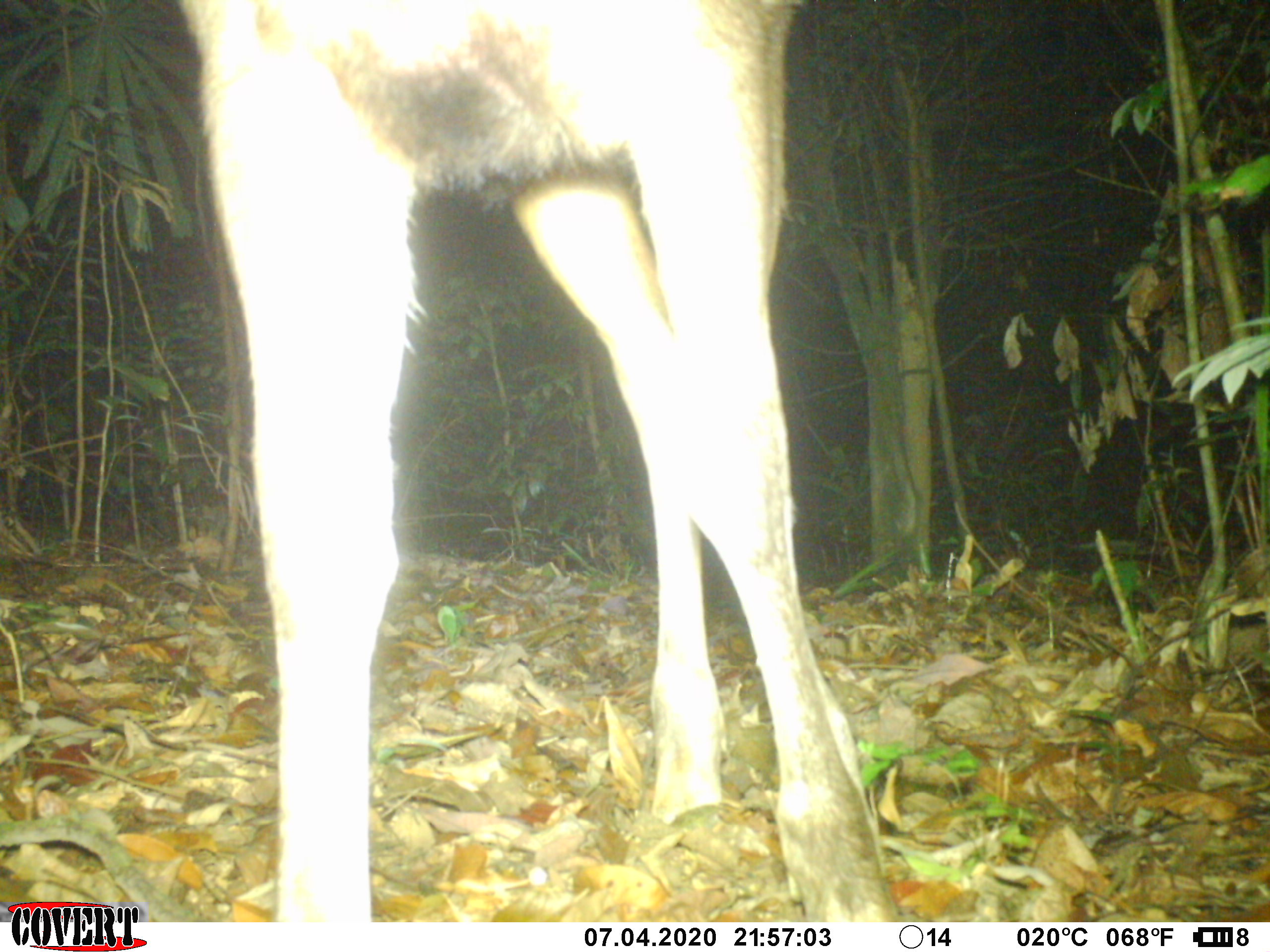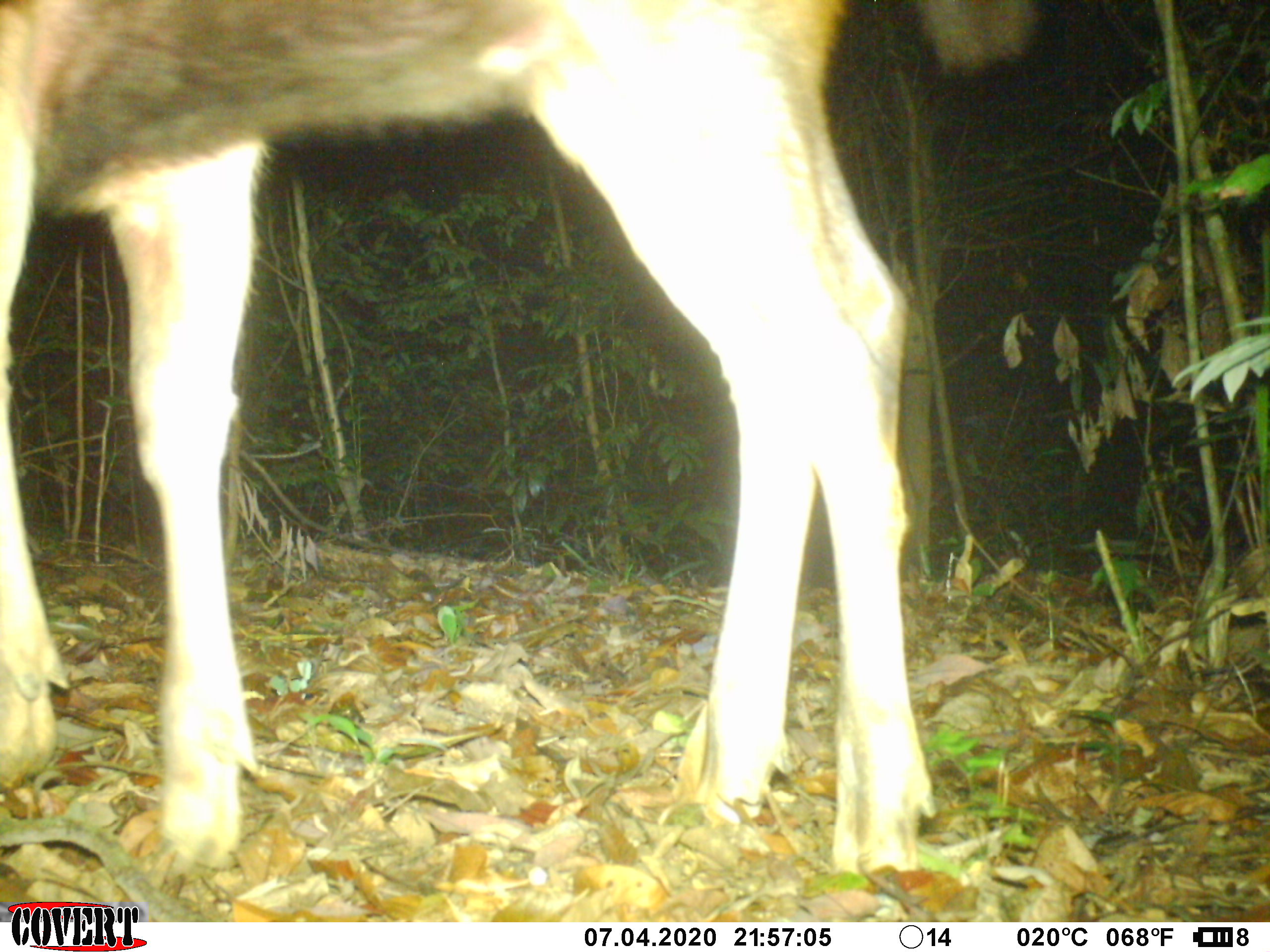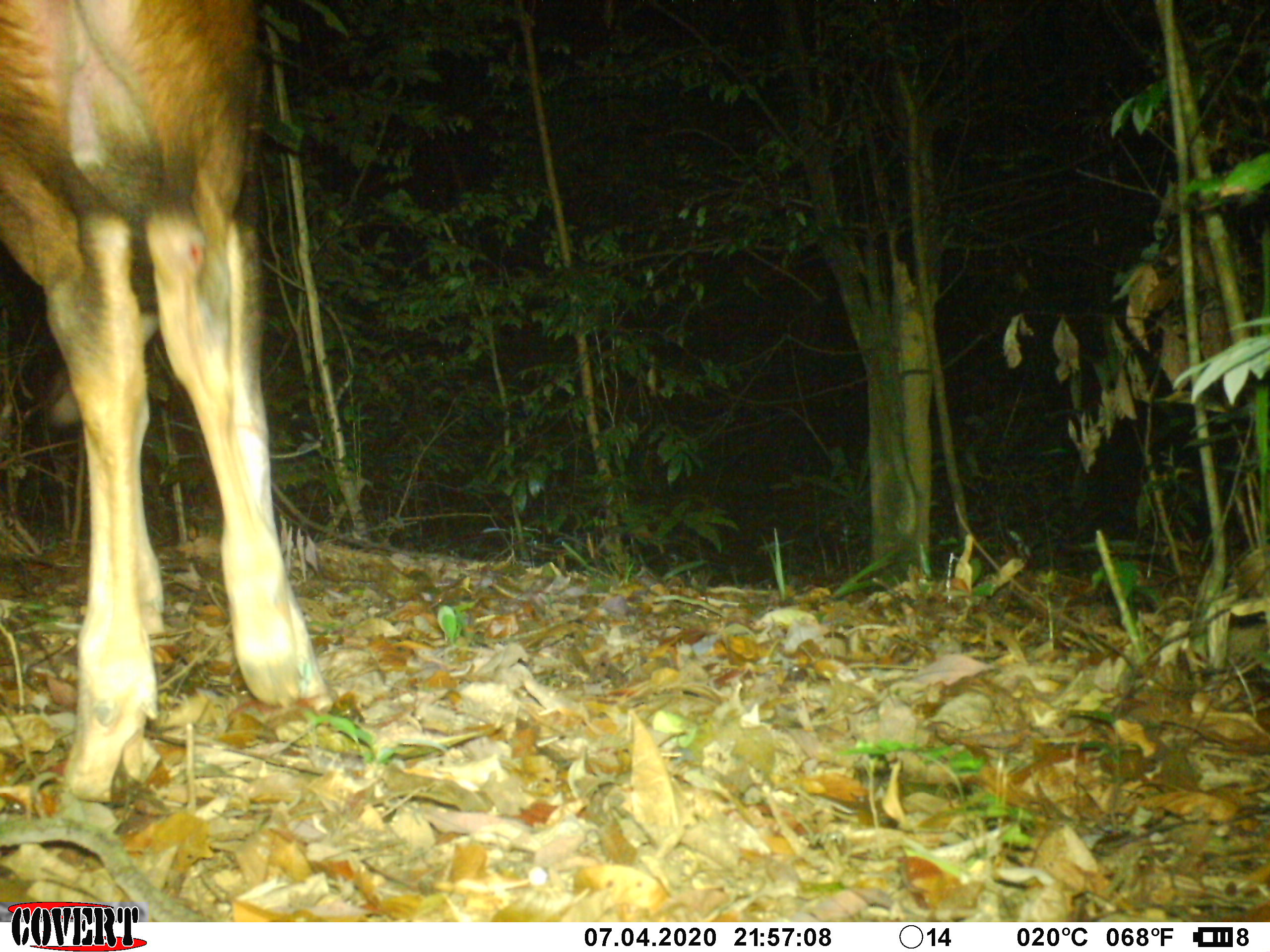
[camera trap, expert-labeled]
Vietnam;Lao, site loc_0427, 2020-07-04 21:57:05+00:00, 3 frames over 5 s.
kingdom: Animalia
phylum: Chordata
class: Mammalia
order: Artiodactyla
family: Cervidae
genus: Rusa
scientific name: Rusa unicolor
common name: sambar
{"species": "sambar (Rusa unicolor)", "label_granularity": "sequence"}